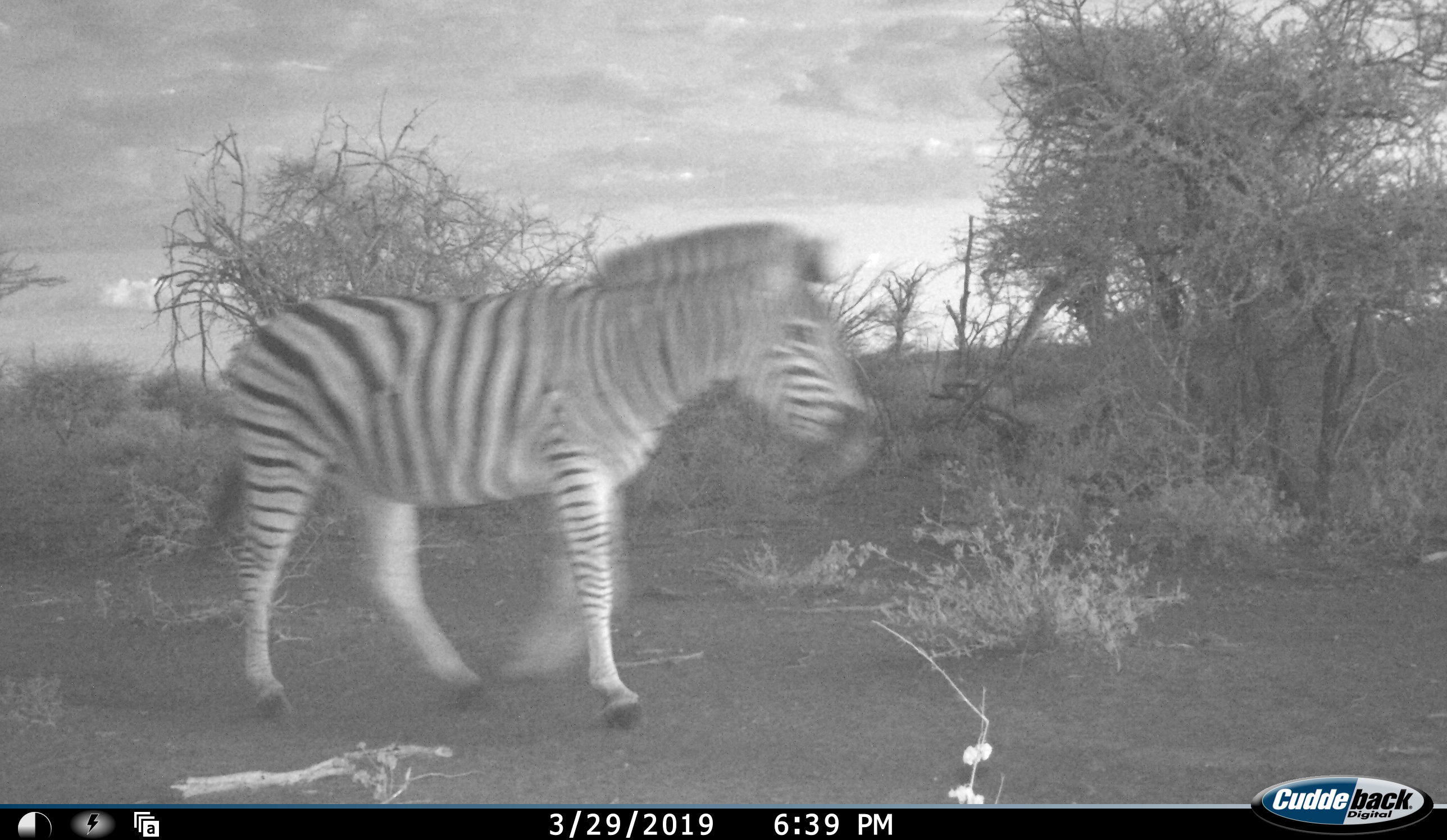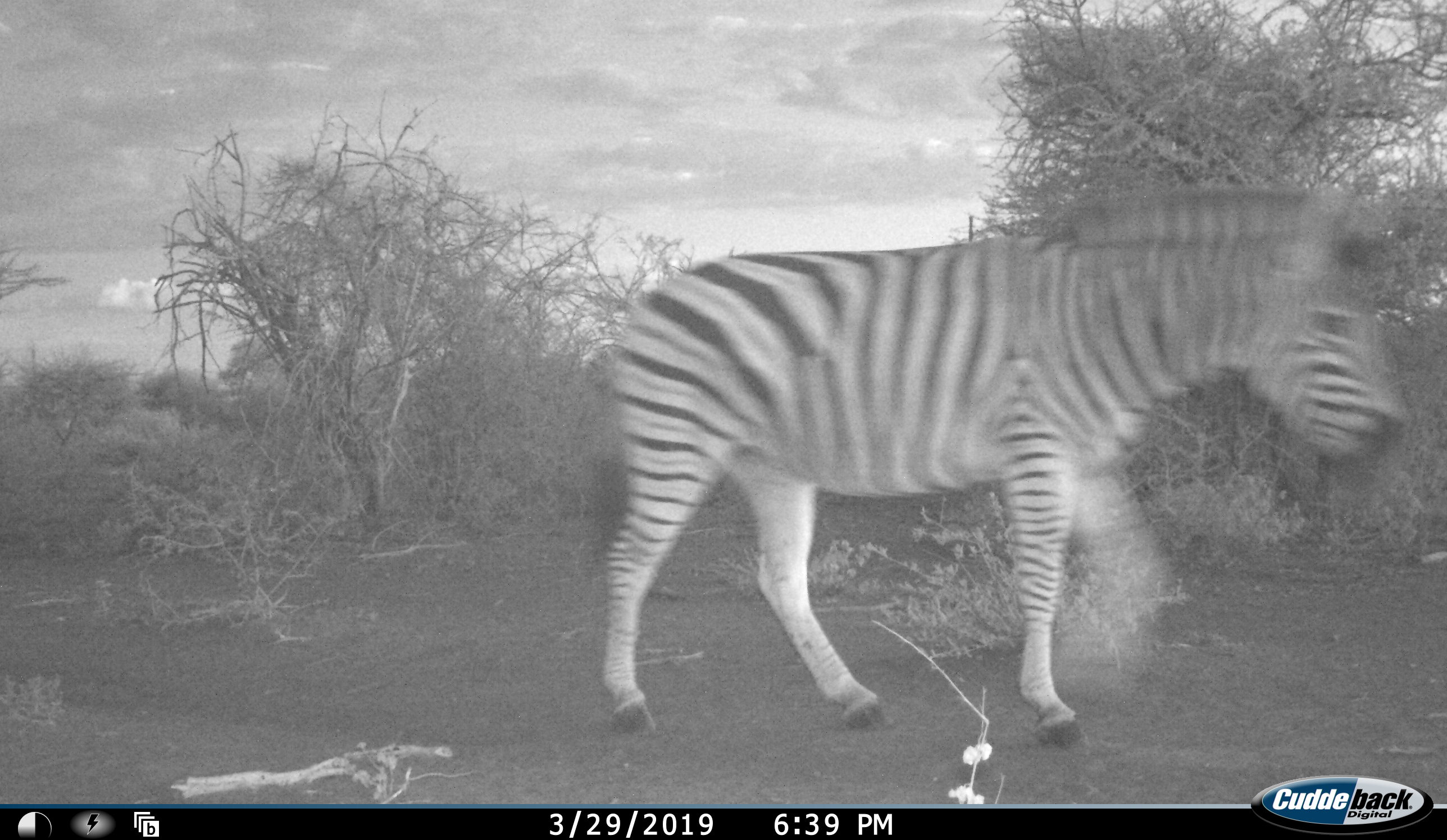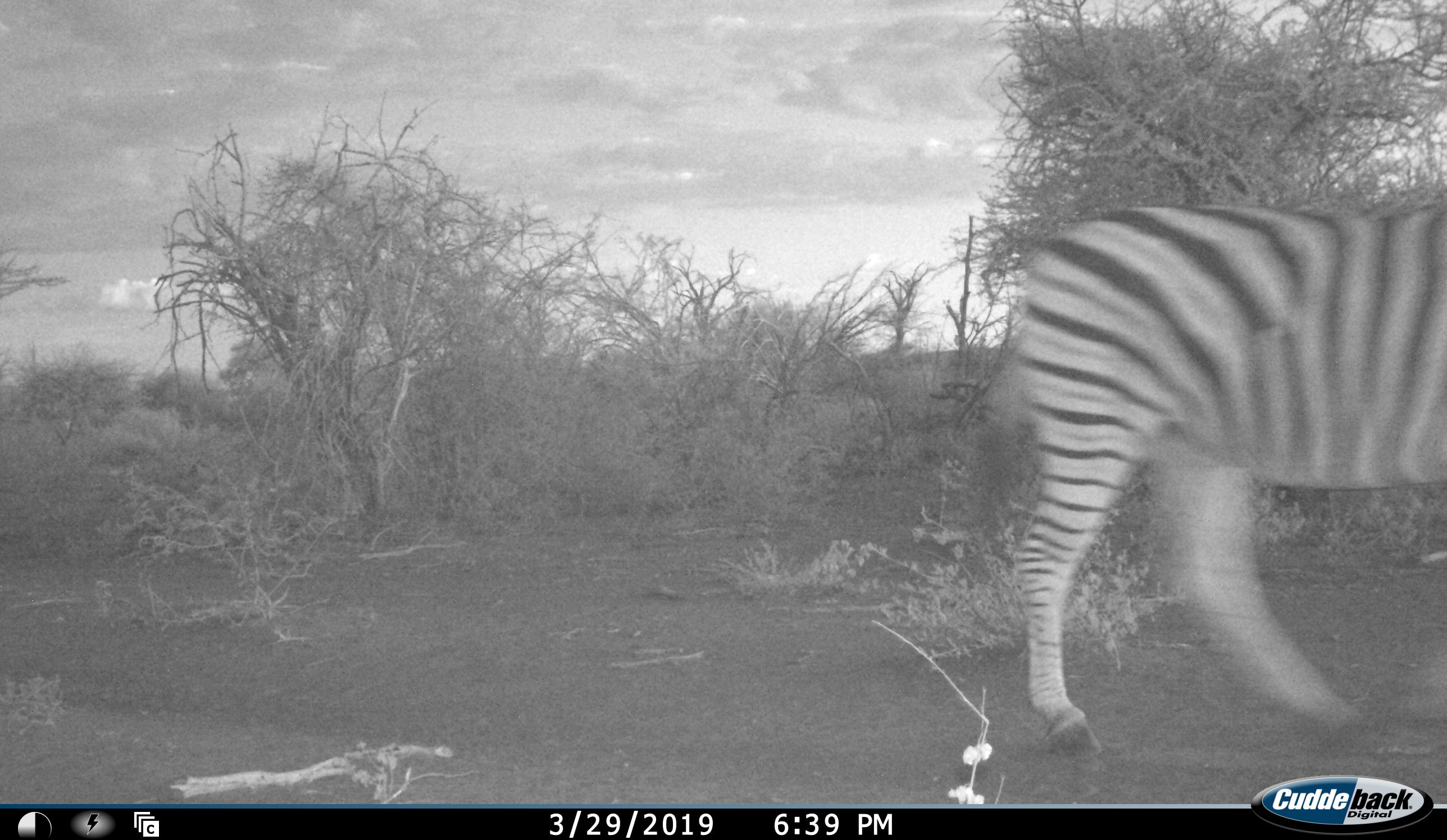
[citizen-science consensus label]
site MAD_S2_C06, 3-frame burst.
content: unidentified animal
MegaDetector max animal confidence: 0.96